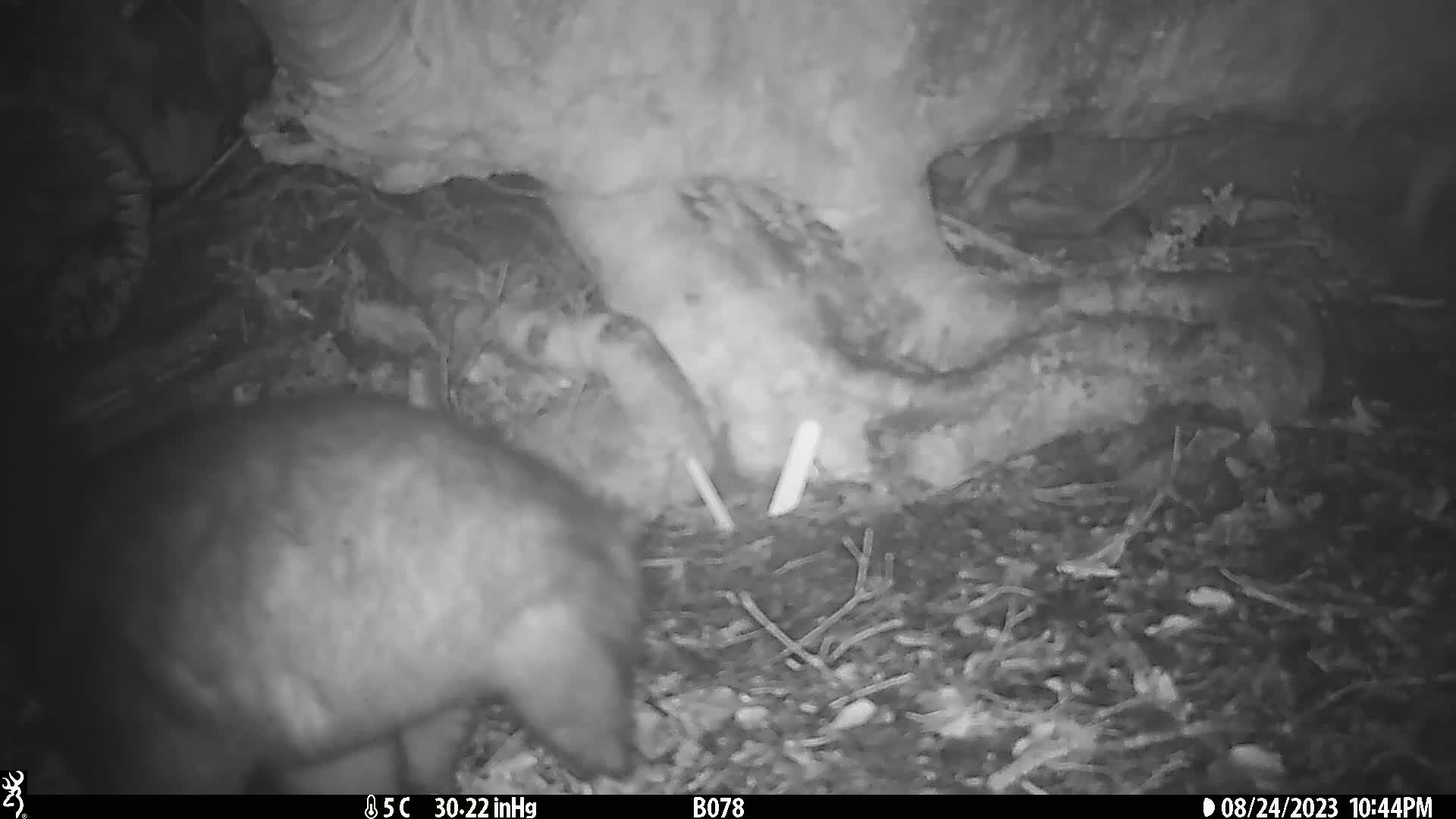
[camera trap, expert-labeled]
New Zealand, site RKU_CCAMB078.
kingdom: Animalia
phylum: Chordata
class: Mammalia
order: Diprotodontia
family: Phalangeridae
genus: Trichosurus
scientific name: Trichosurus vulpecula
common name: common brushtail possum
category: possum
Possum (common brushtail possum) (Trichosurus vulpecula).